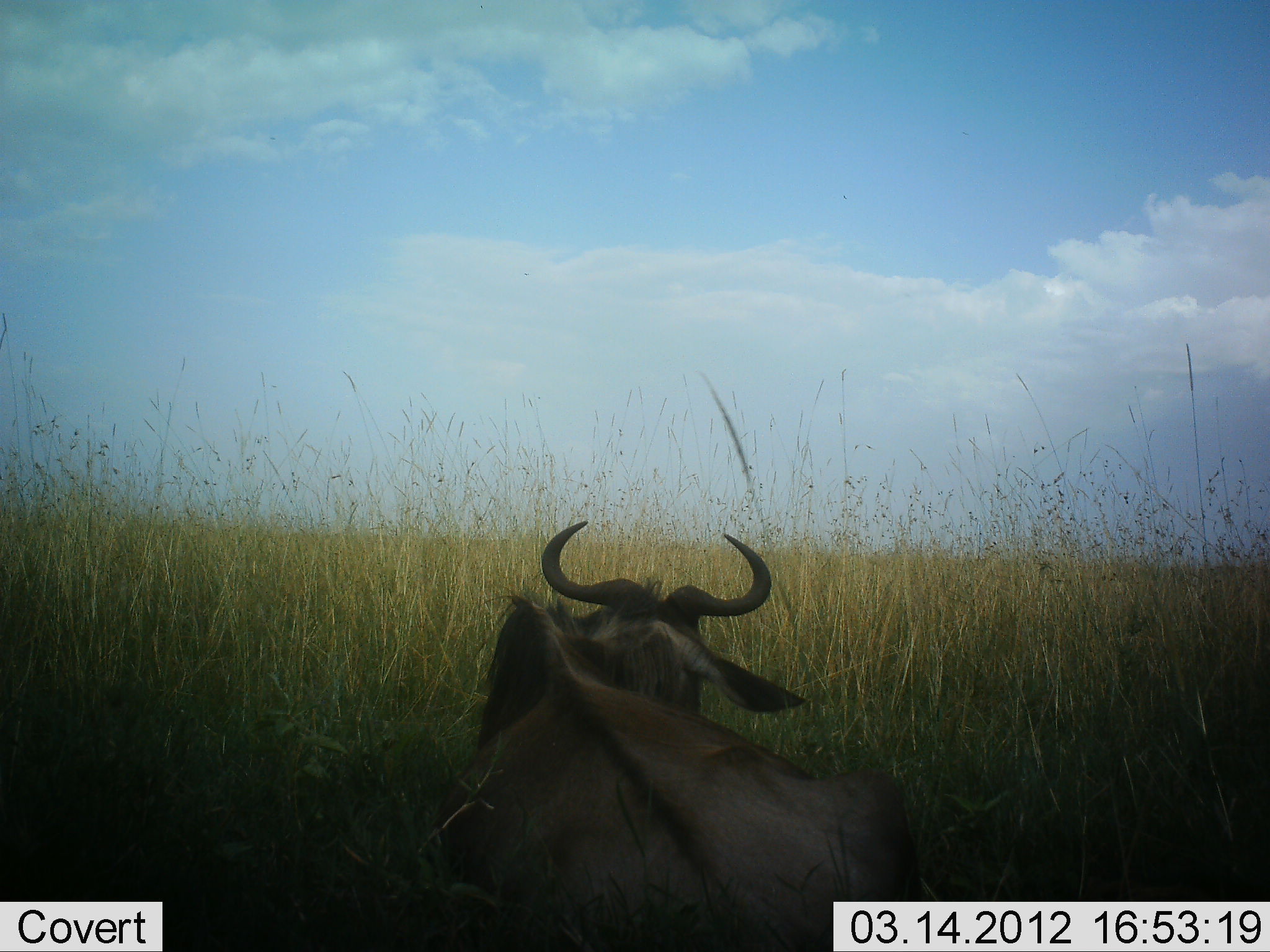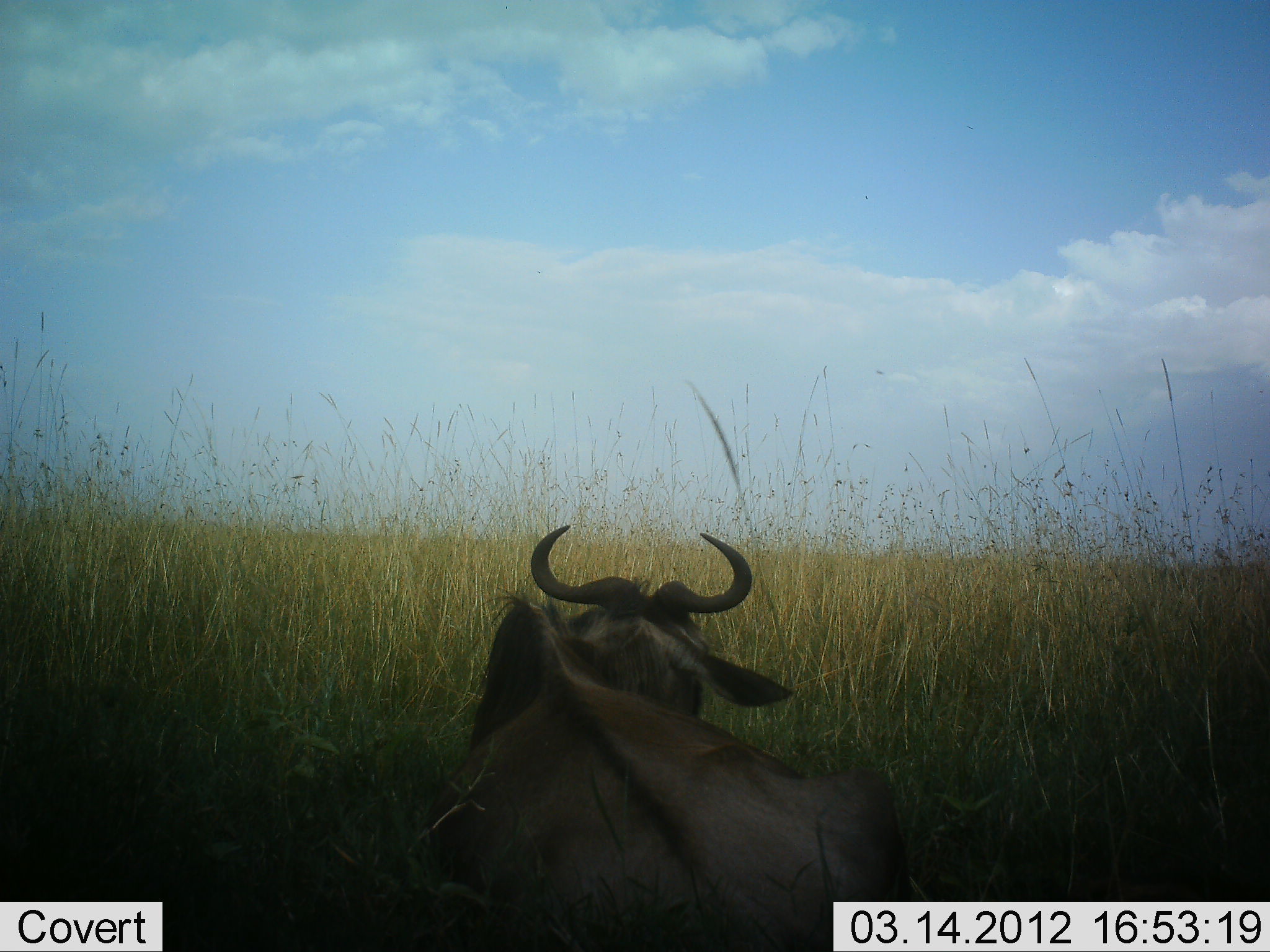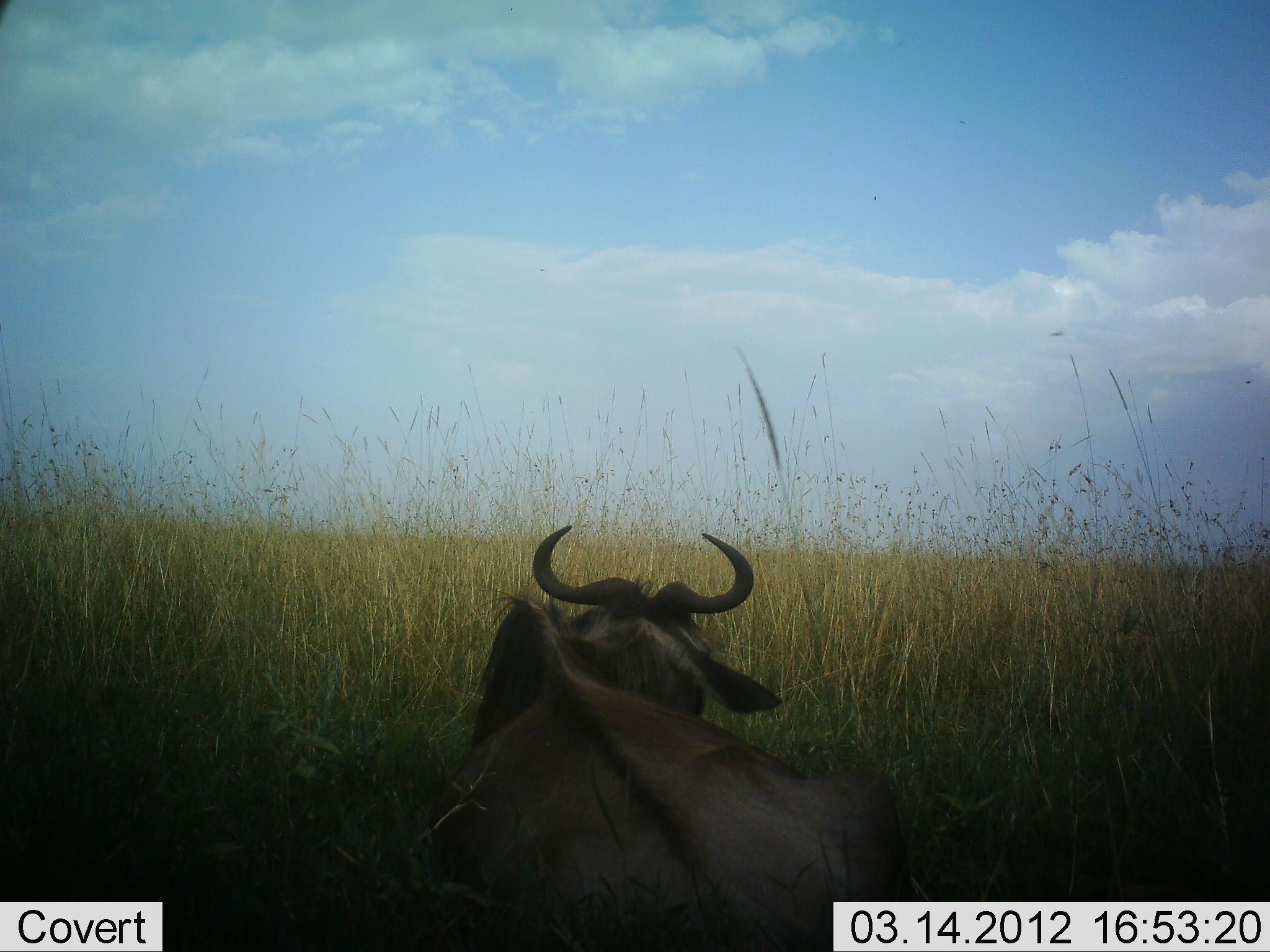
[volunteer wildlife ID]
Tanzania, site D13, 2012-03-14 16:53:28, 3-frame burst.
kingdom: Animalia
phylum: Chordata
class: Mammalia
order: Artiodactyla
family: Bovidae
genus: Connochaetes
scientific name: Connochaetes taurinus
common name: blue wildebeest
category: wildebeest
Wildebeest (blue wildebeest) (Connochaetes taurinus), count 1. Behavior (volunteer vote fractions): standing 0%, resting 100%, moving 0%, interacting 0%. Young present (vote fraction): 0%. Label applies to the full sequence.